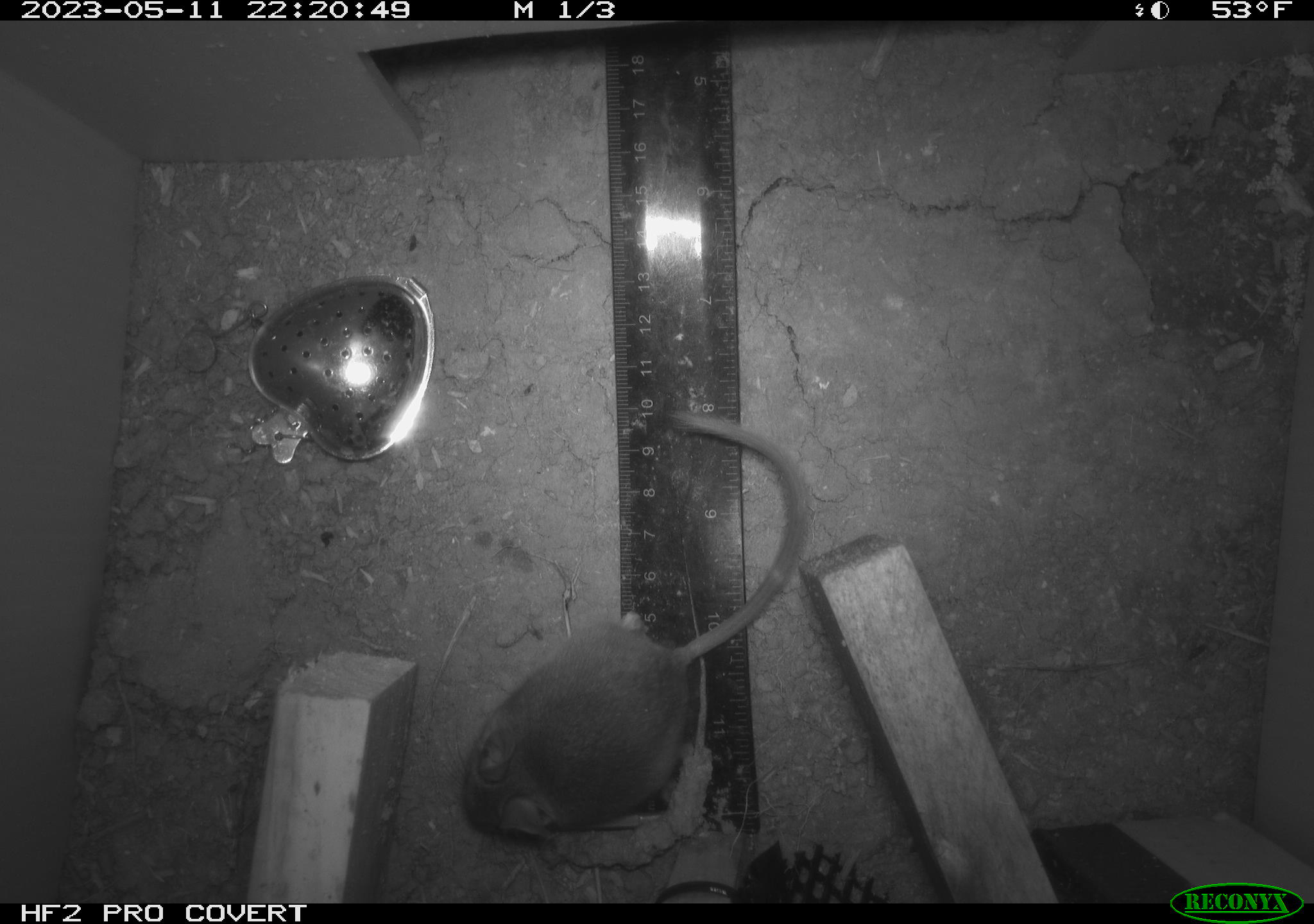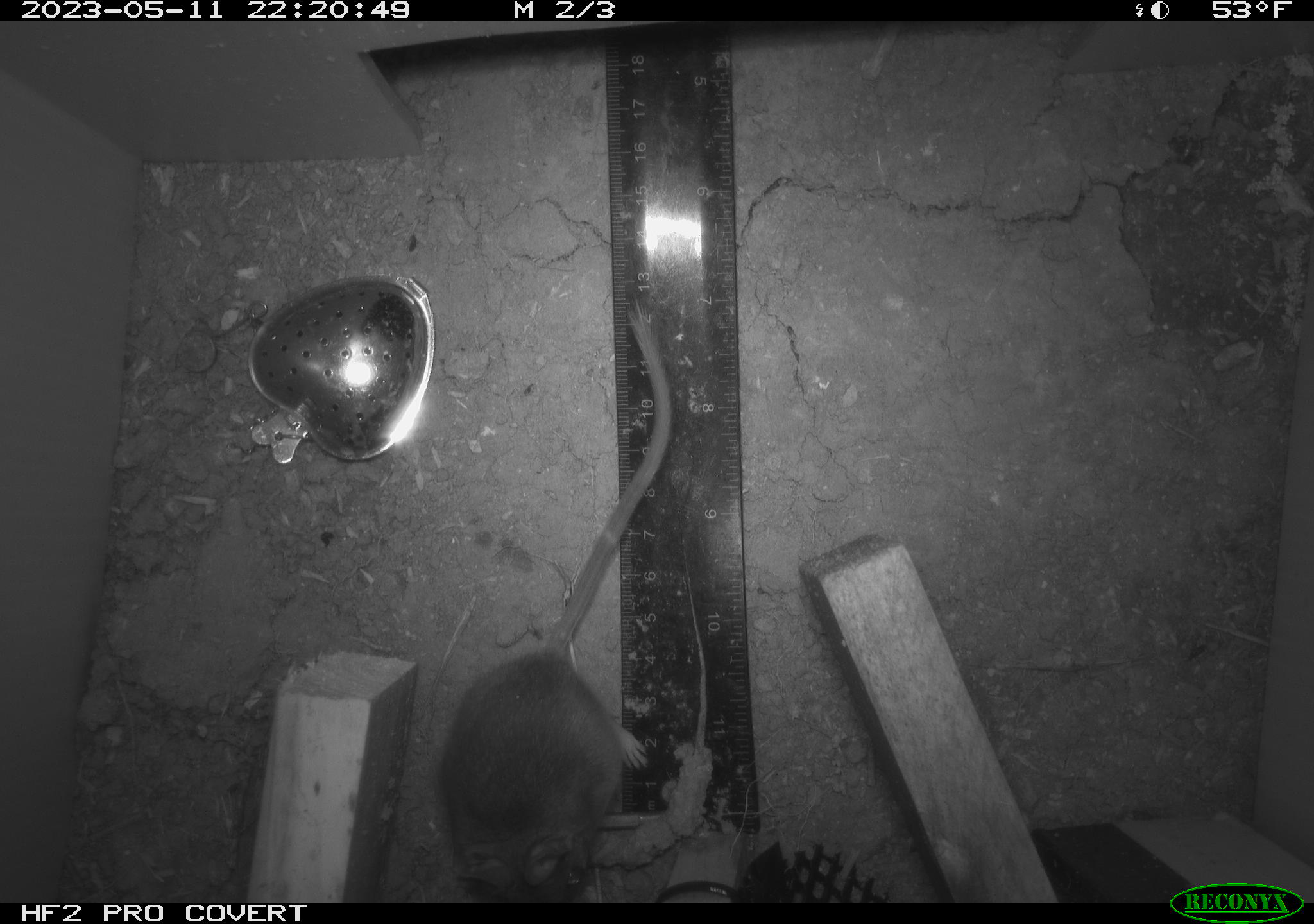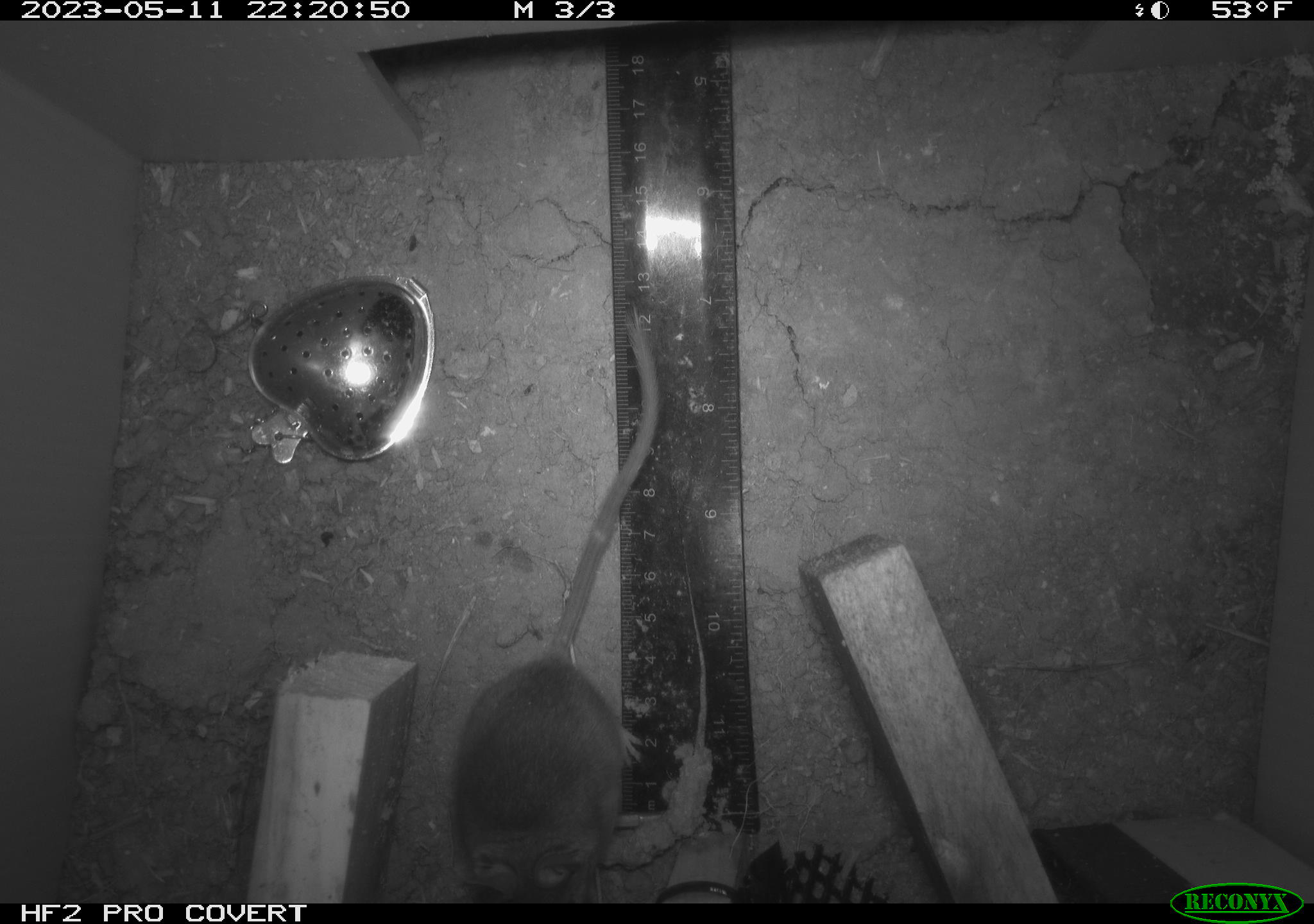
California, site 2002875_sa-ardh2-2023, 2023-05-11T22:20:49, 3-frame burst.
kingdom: Animalia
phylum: Chordata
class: Mammalia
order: Rodentia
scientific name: Rodentia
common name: mouse species